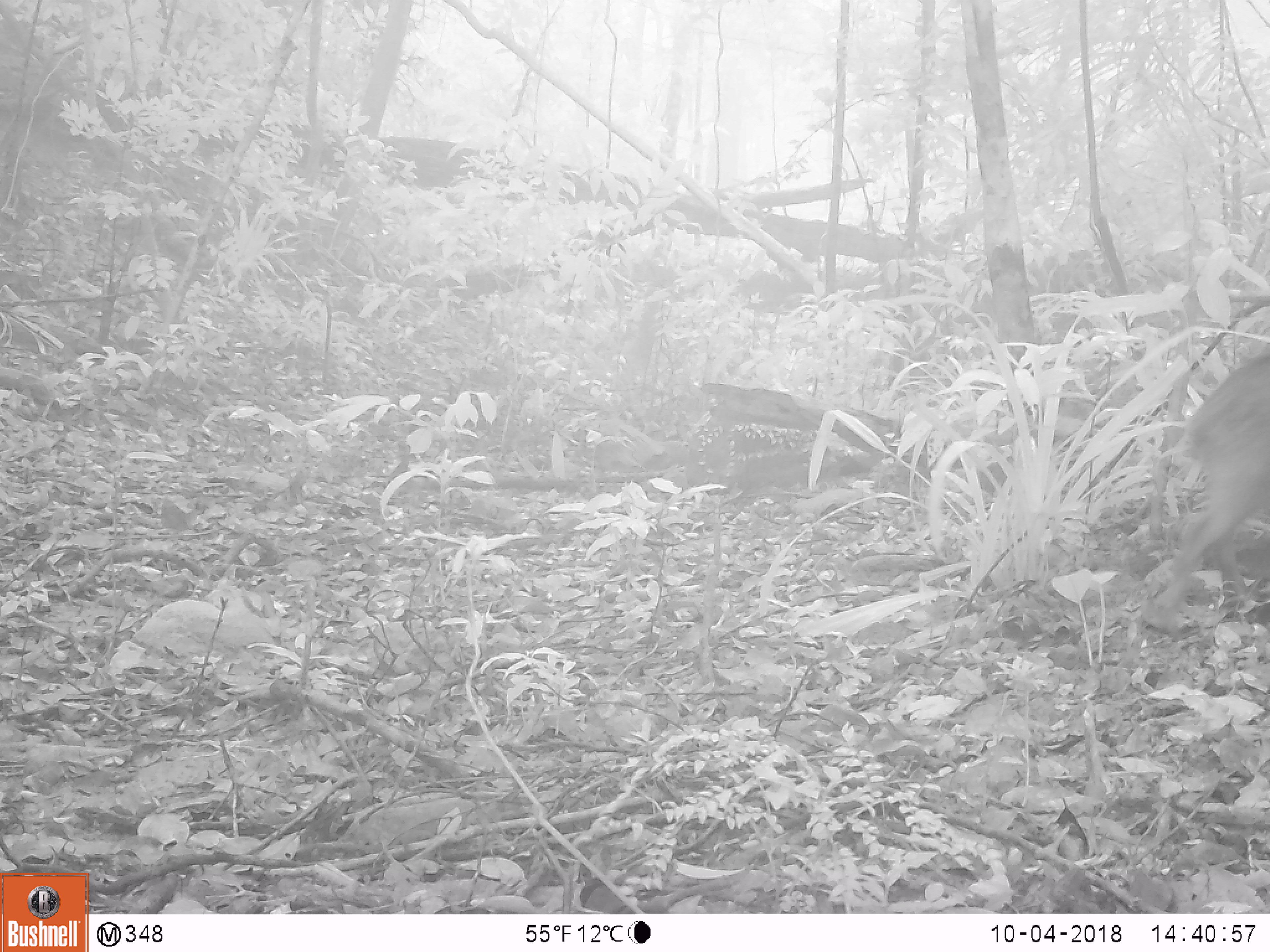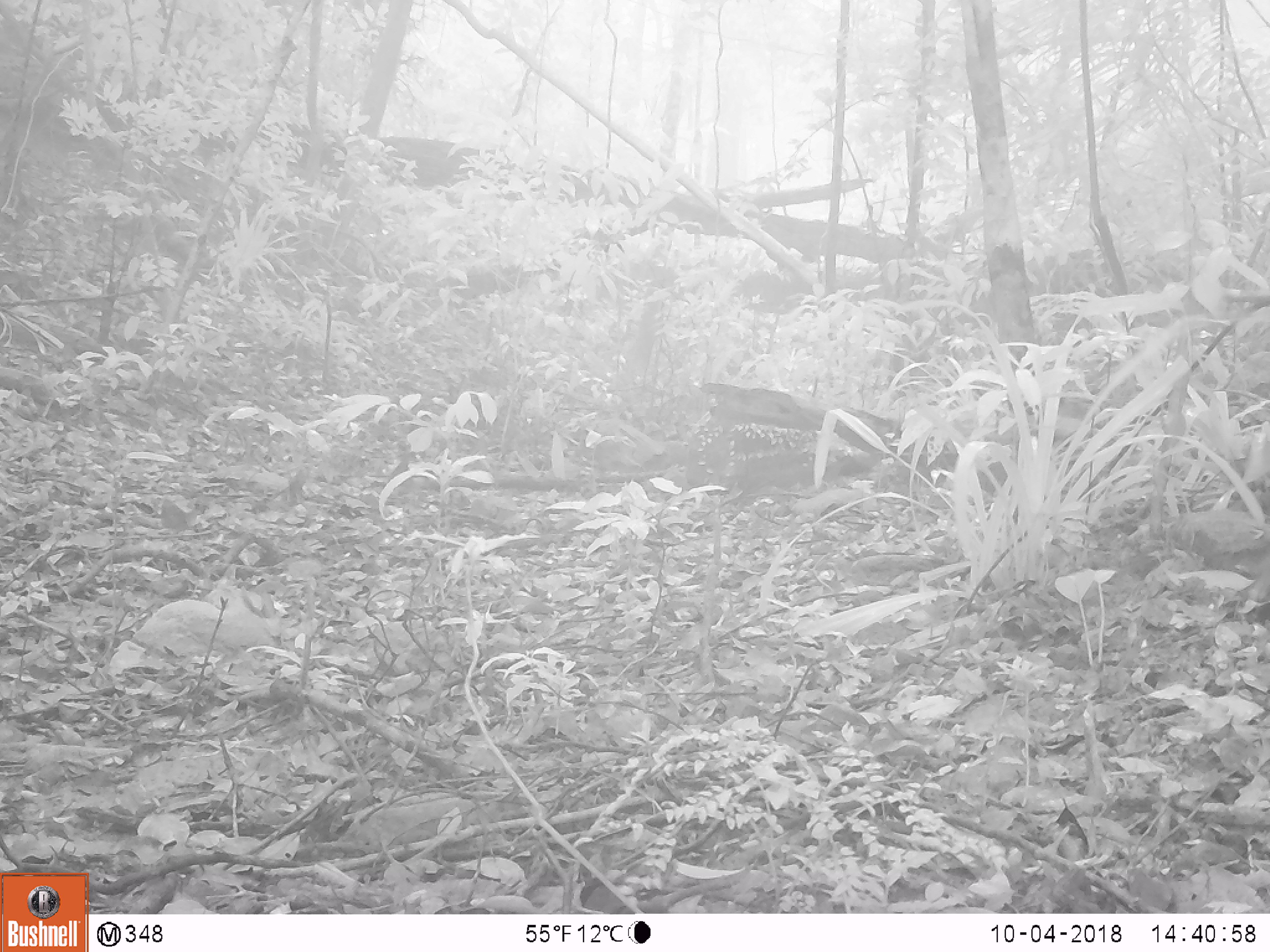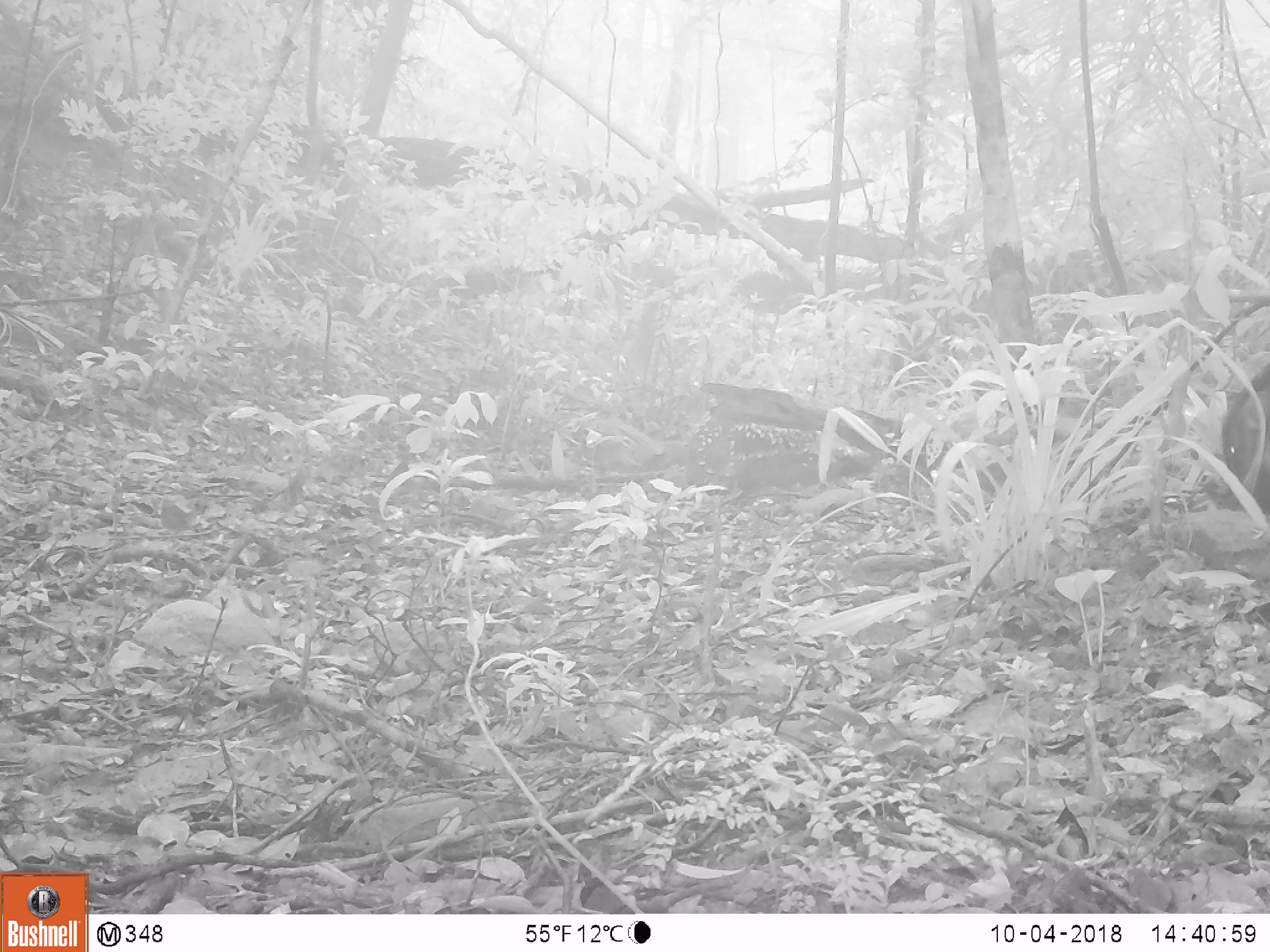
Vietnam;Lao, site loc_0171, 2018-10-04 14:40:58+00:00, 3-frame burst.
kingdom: Animalia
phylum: Chordata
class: Mammalia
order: Artiodactyla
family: Suidae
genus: Sus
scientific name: Sus scrofa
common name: eurasian wild pig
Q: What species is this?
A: Eurasian wild pig (Sus scrofa).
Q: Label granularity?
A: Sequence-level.